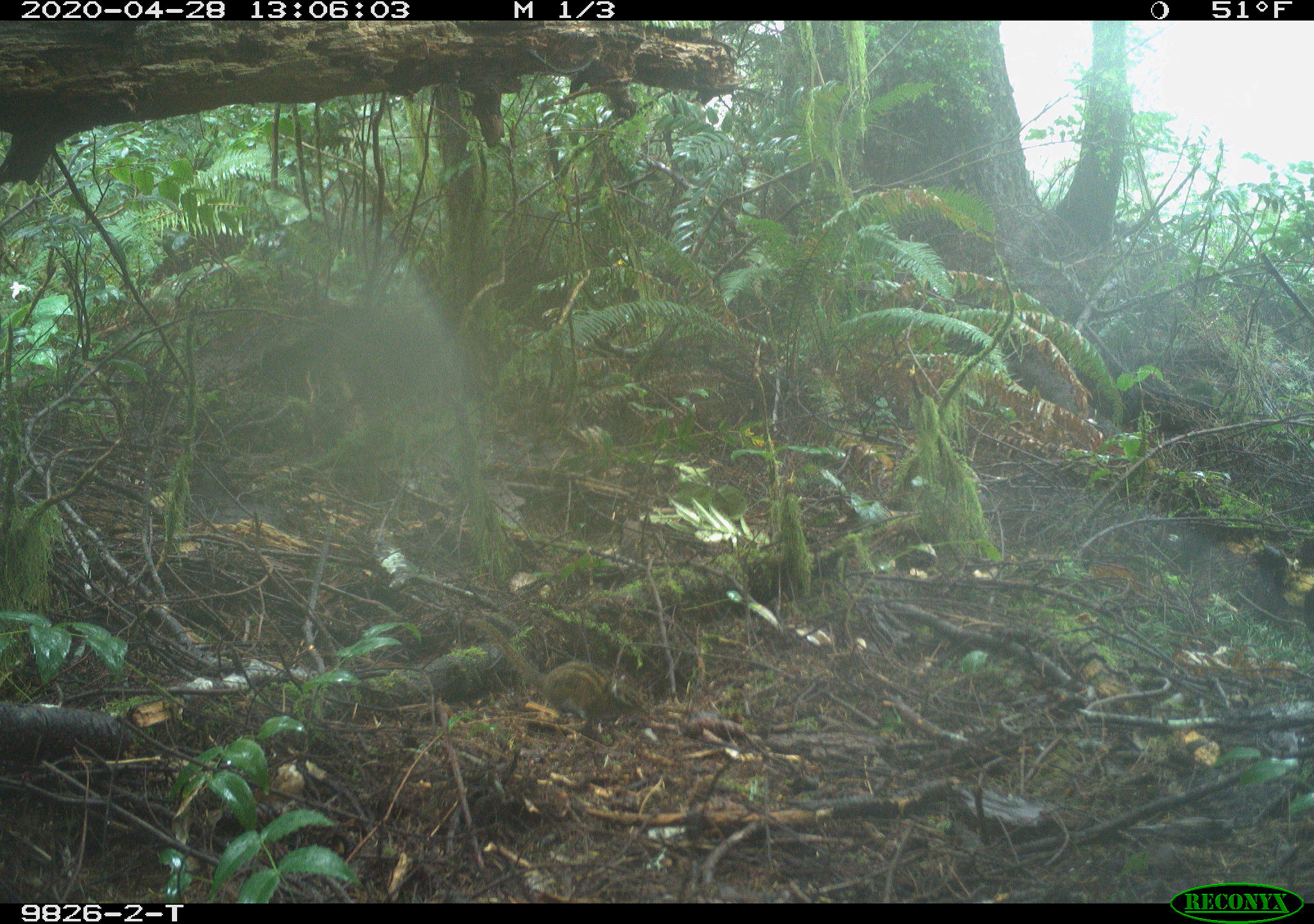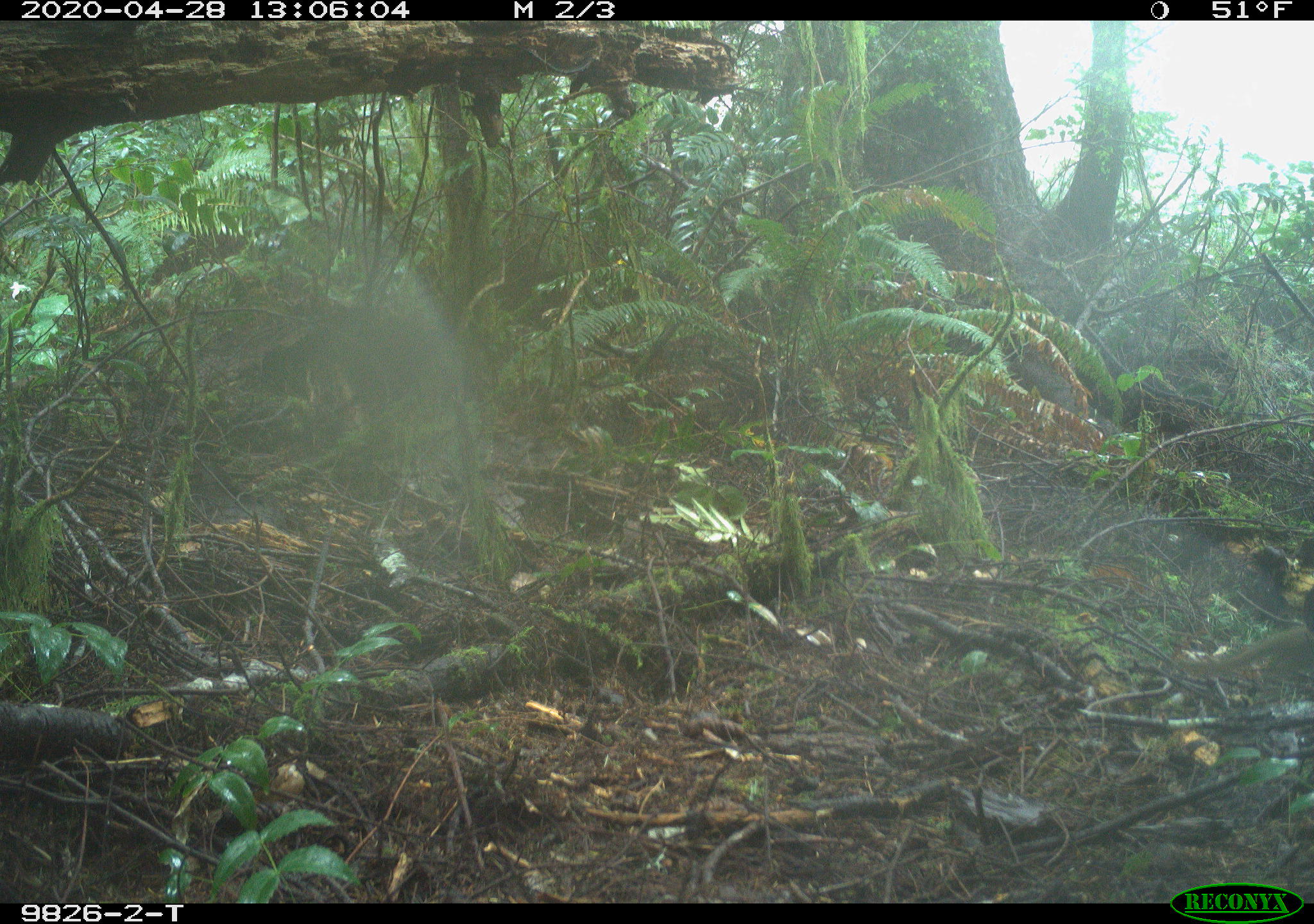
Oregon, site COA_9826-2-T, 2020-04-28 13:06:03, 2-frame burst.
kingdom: Animalia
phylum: Chordata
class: Mammalia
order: Rodentia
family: Sciuridae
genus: Neotamias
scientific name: Neotamias townsendii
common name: townsend's chipmunk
Townsend's chipmunk (Neotamias townsendii).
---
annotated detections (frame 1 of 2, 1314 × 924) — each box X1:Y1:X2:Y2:
townsend's chipmunk: 464:611:646:726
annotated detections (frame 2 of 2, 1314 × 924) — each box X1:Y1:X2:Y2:
townsend's chipmunk: 1171:617:1308:684